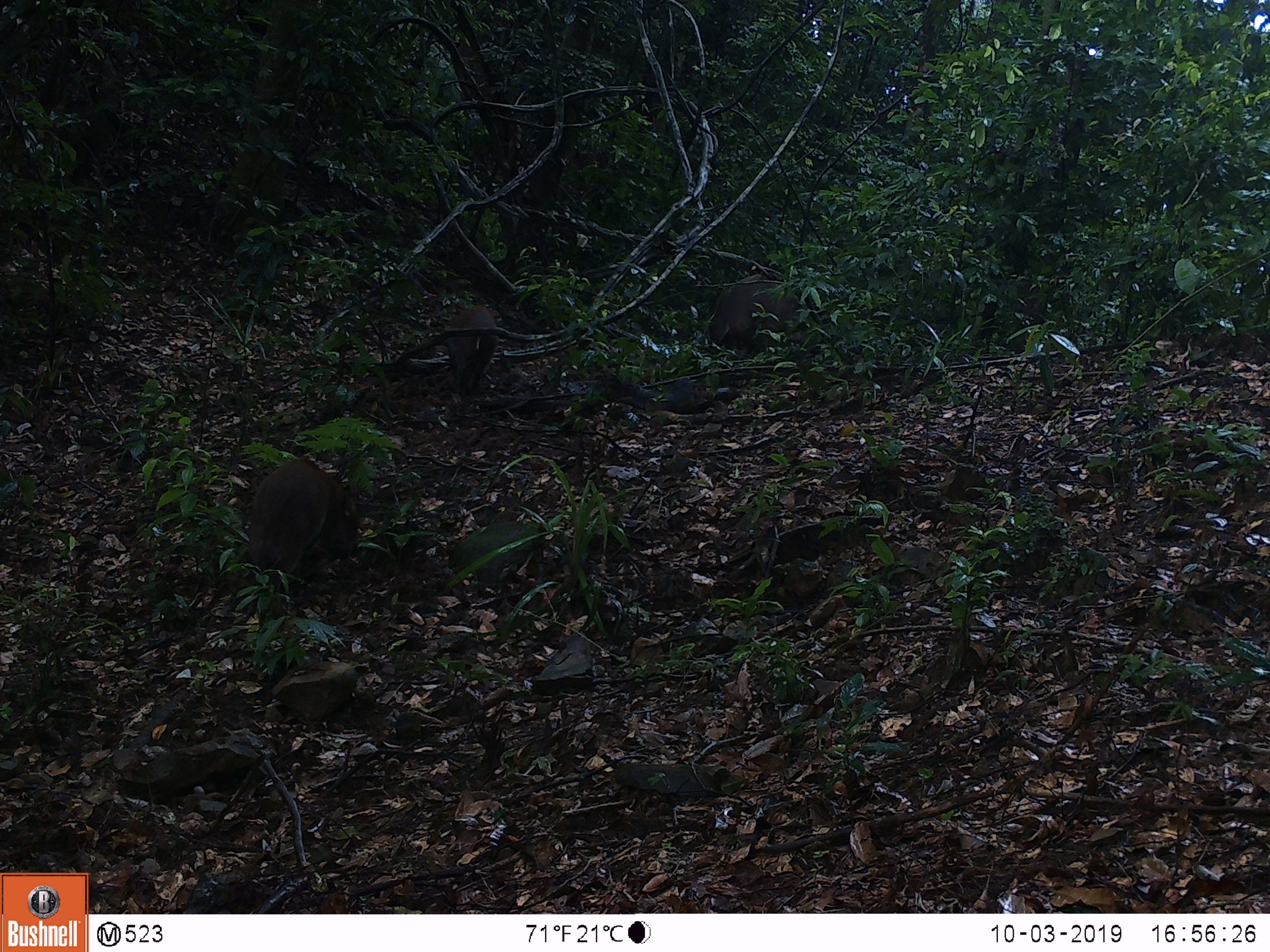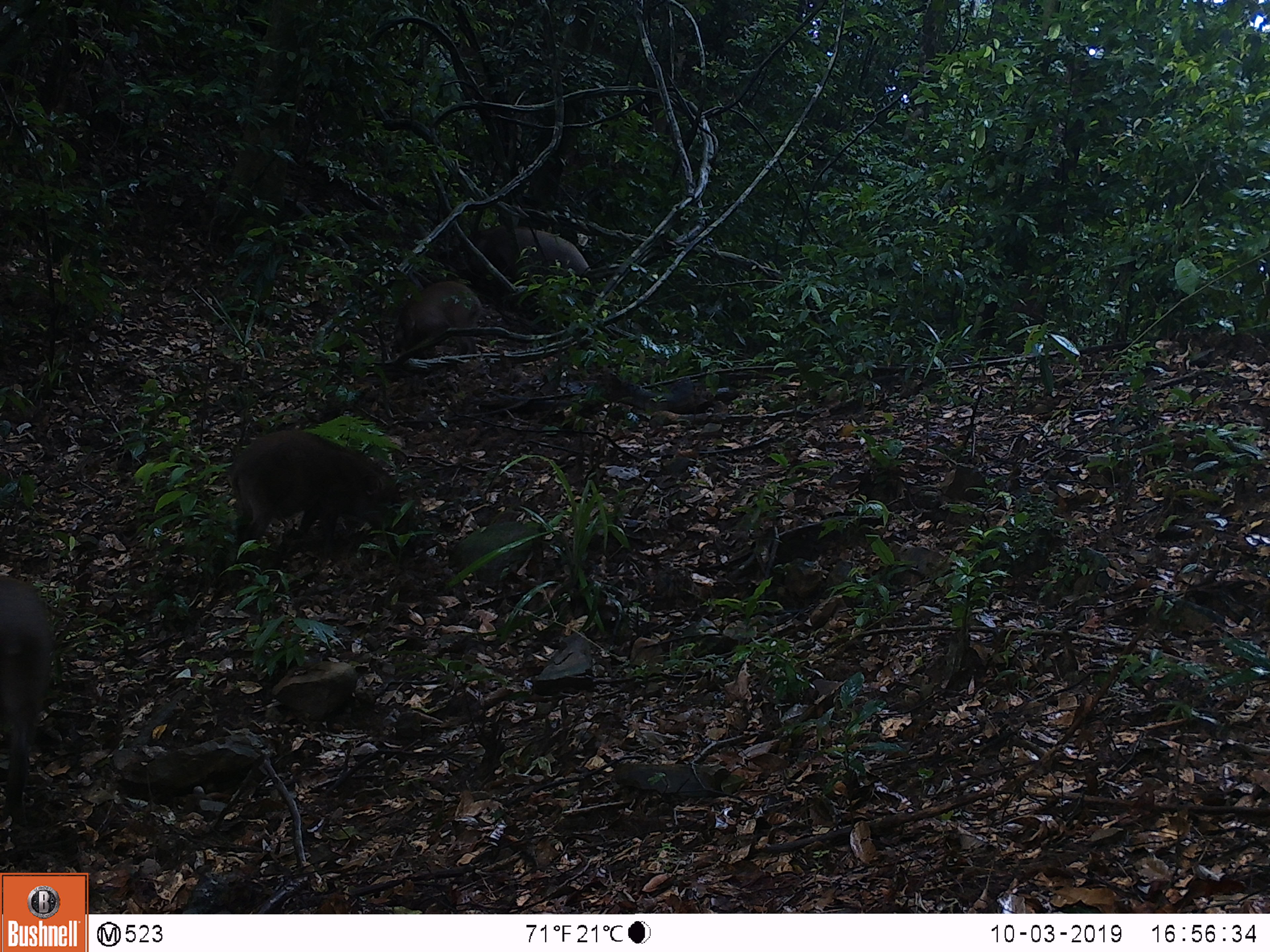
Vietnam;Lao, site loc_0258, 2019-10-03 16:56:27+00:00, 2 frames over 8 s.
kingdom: Animalia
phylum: Chordata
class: Mammalia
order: Artiodactyla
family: Suidae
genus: Sus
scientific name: Sus scrofa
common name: eurasian wild pig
Eurasian wild pig (Sus scrofa). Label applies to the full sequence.